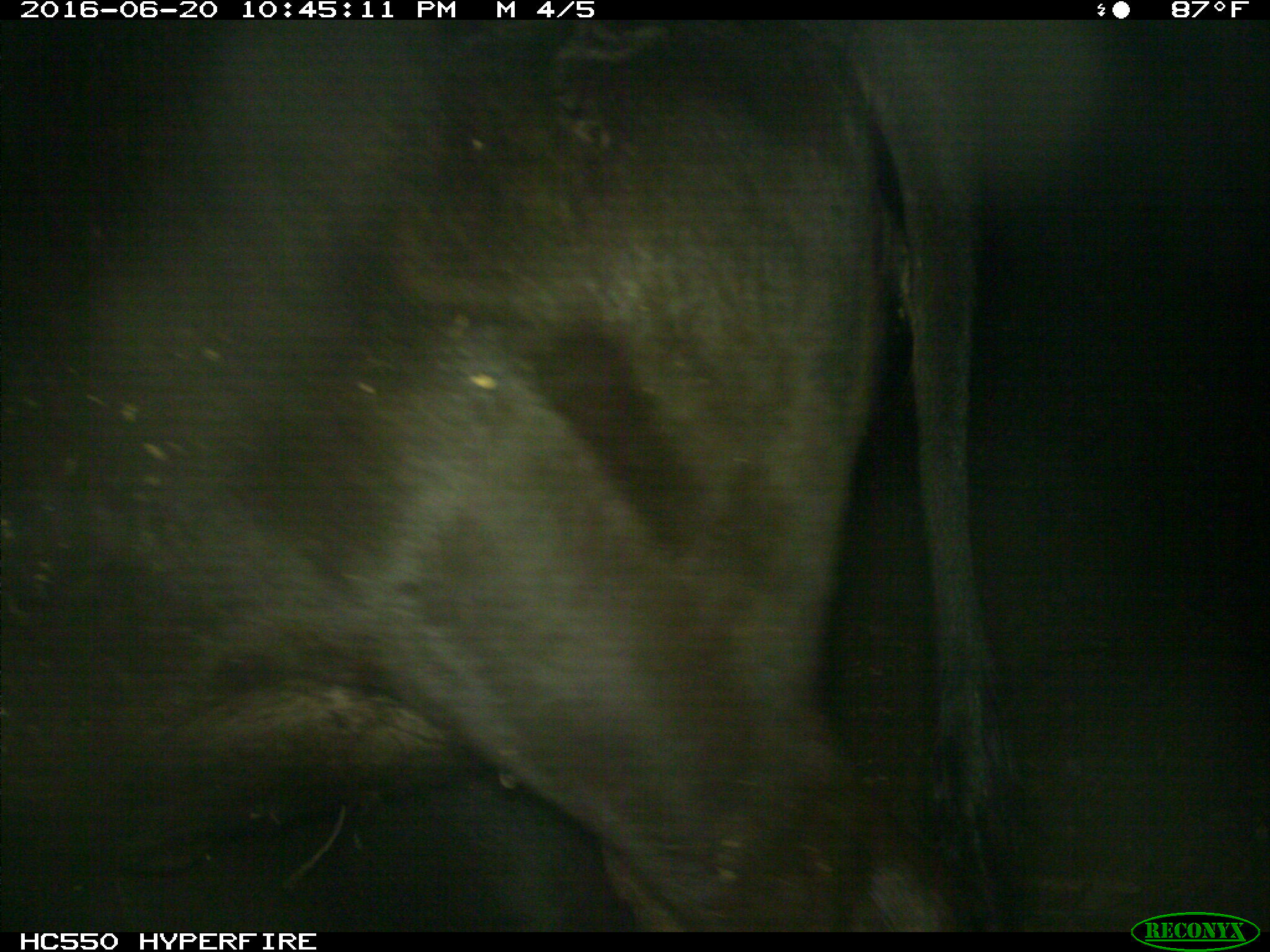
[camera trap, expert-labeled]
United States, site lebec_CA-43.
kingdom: Animalia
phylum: Chordata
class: Mammalia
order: Artiodactyla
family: Bovidae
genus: Bos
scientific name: Bos taurus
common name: domestic cow